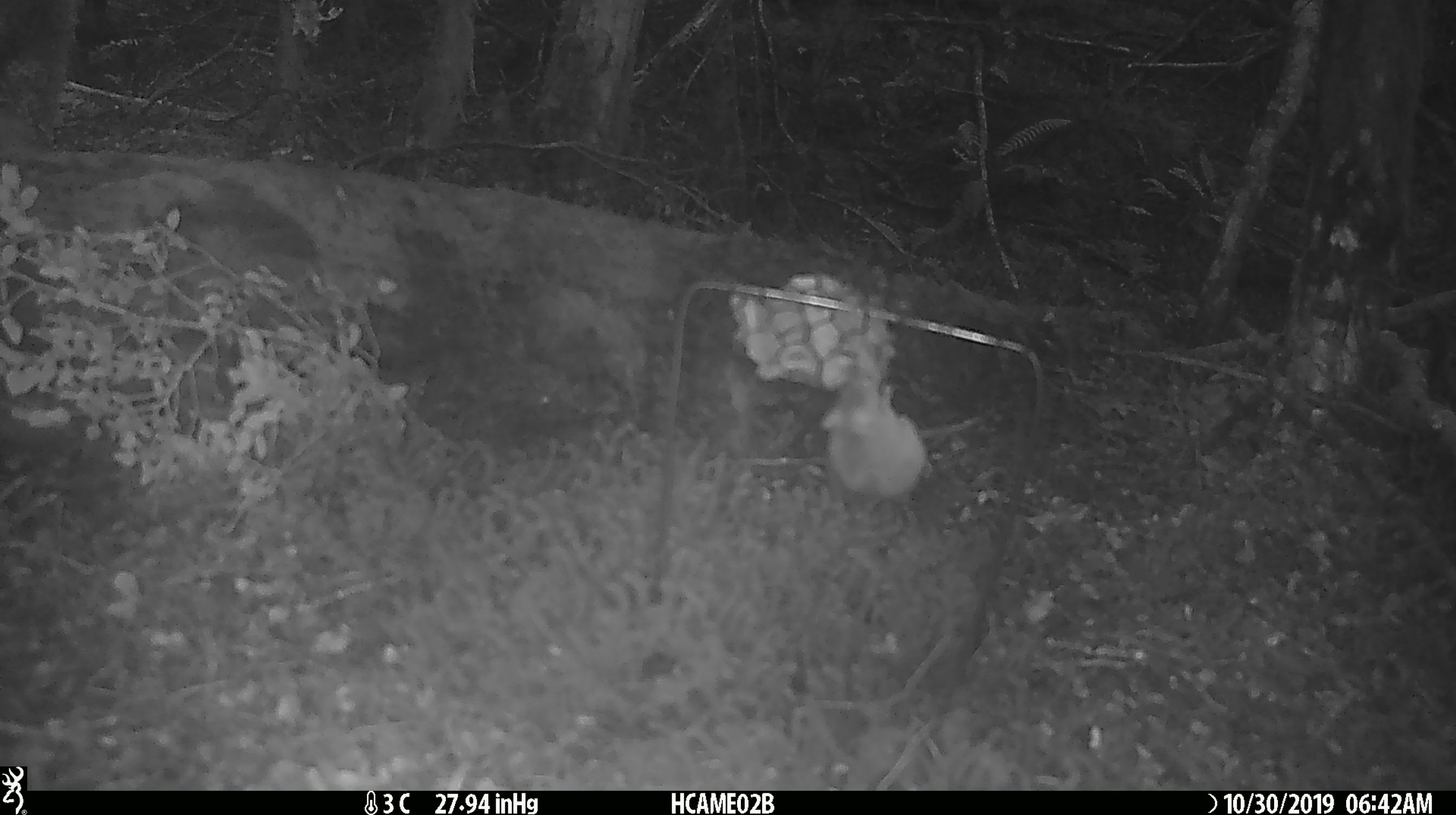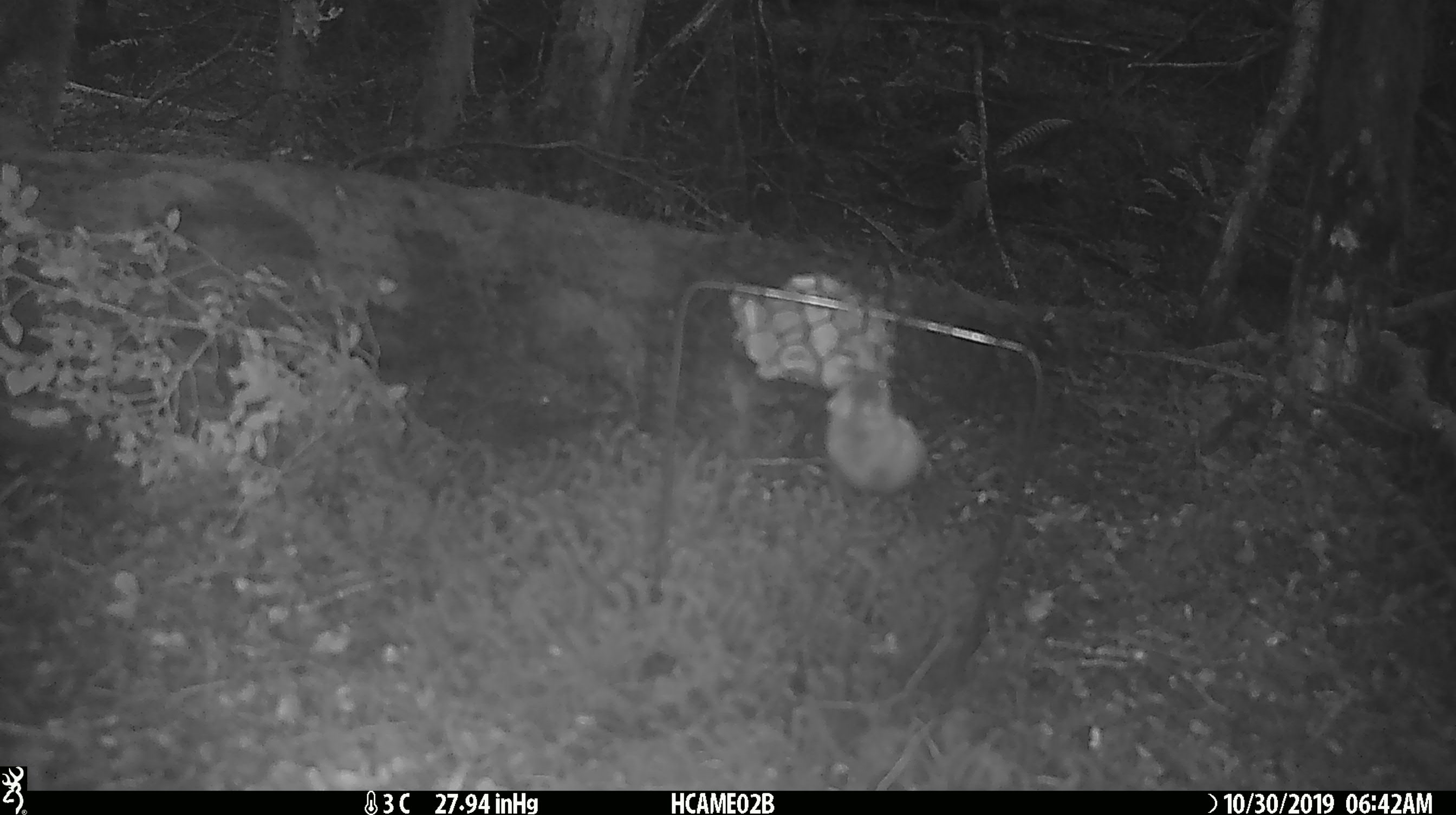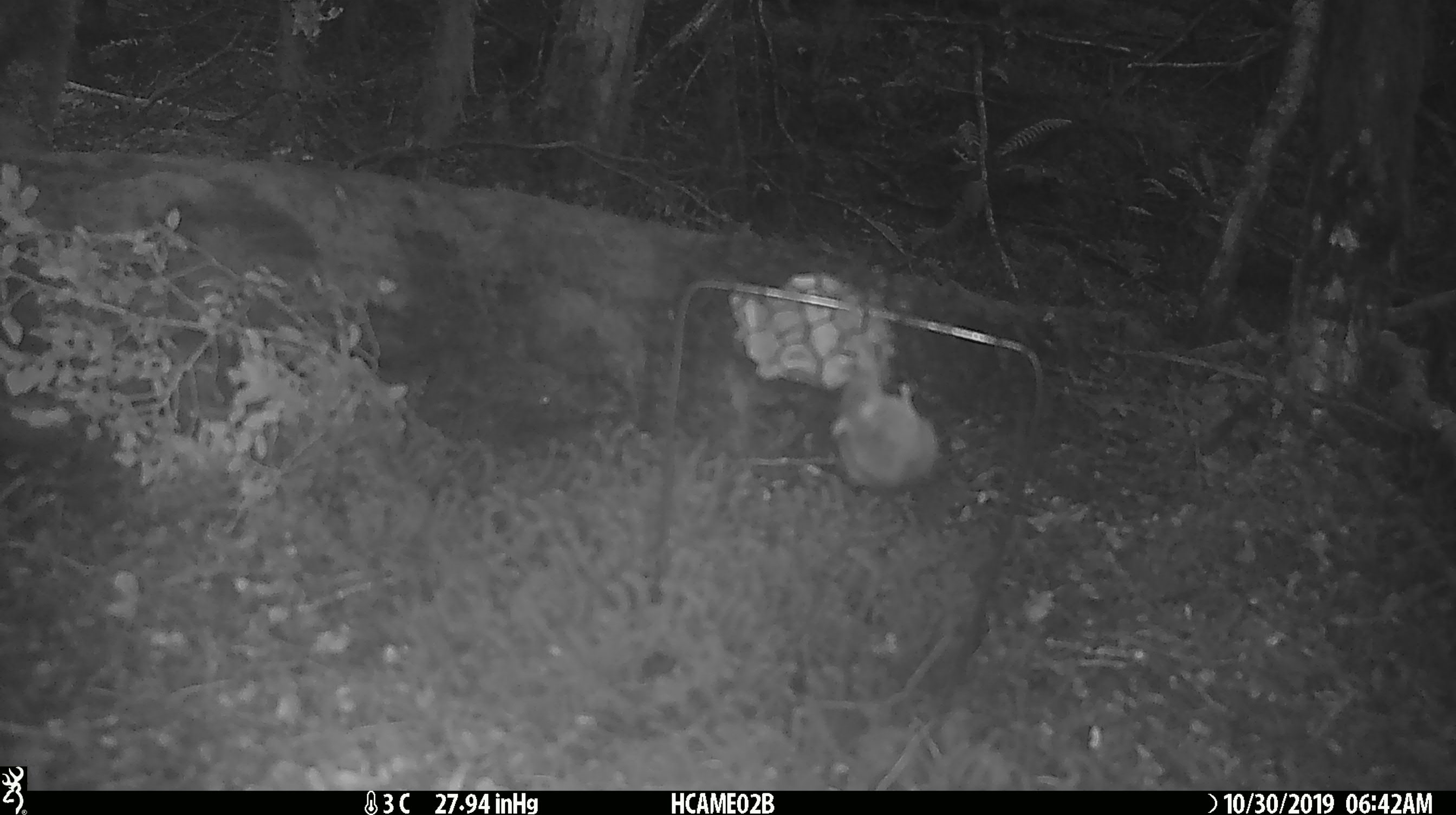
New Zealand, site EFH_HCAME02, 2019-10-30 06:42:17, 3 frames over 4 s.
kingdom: Animalia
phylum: Chordata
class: Mammalia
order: Rodentia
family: Muridae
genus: Mus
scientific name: Mus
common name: mouse